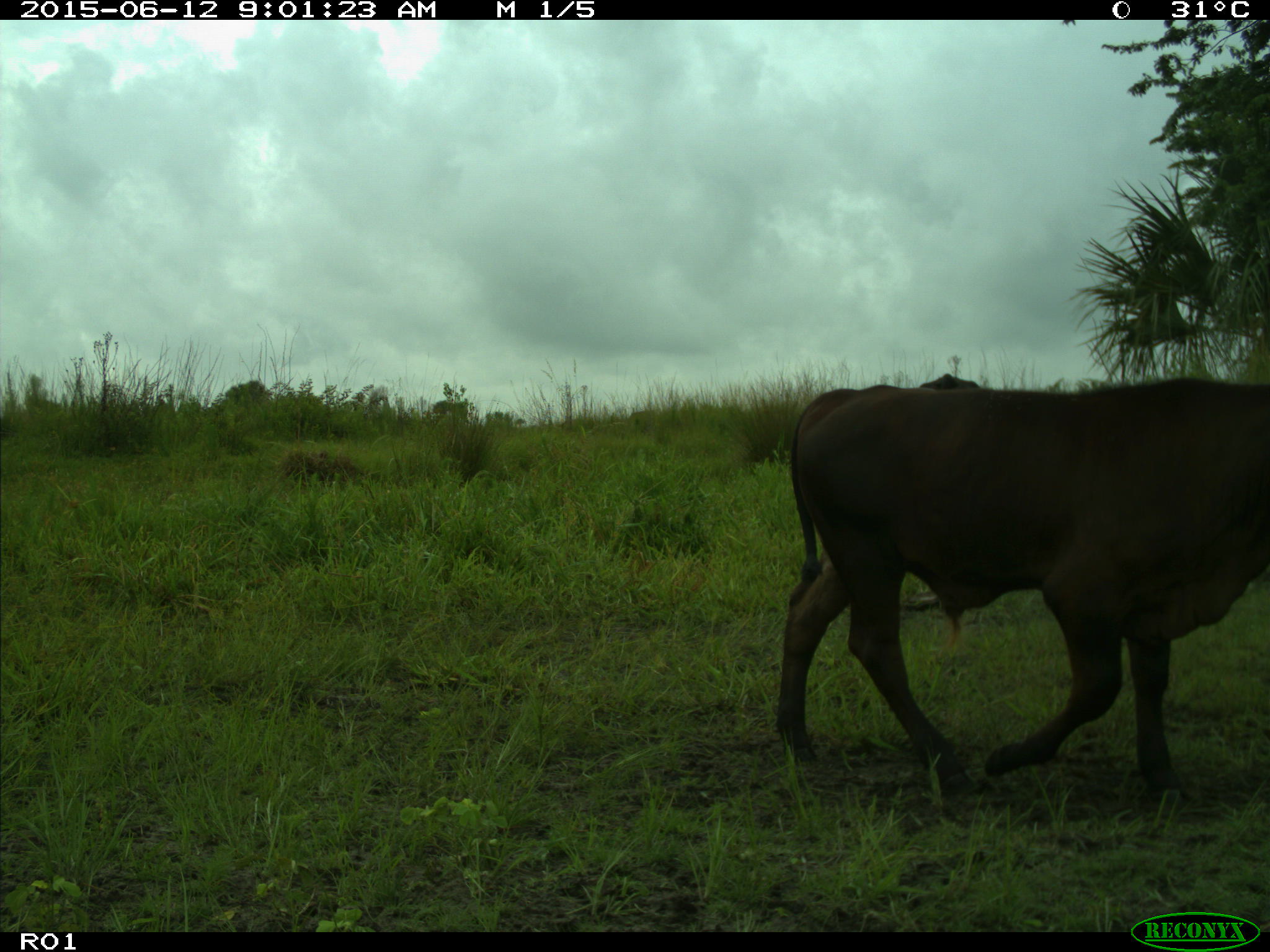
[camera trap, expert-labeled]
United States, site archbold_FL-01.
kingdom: Animalia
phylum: Chordata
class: Mammalia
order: Artiodactyla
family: Bovidae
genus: Bos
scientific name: Bos taurus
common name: domestic cow